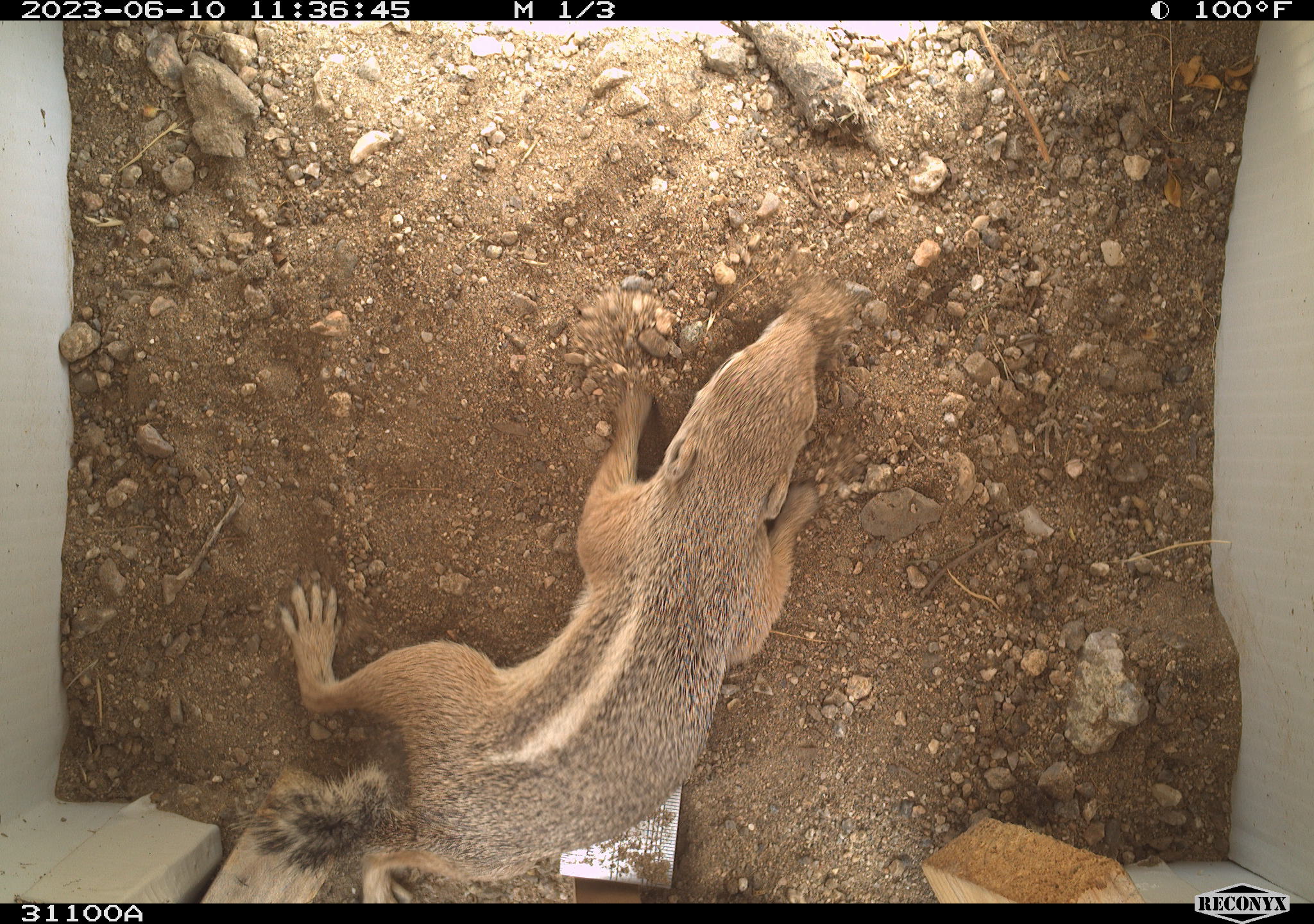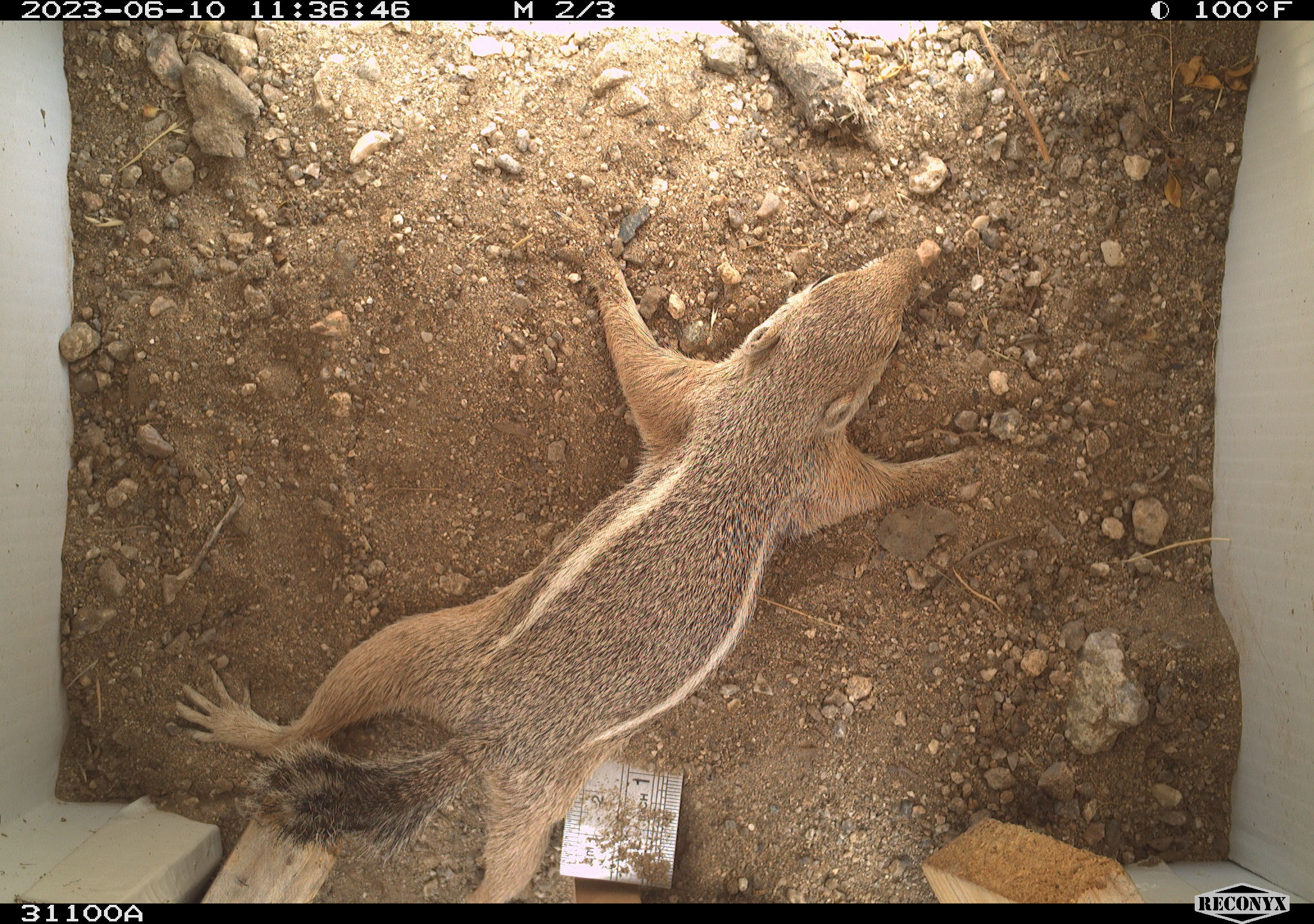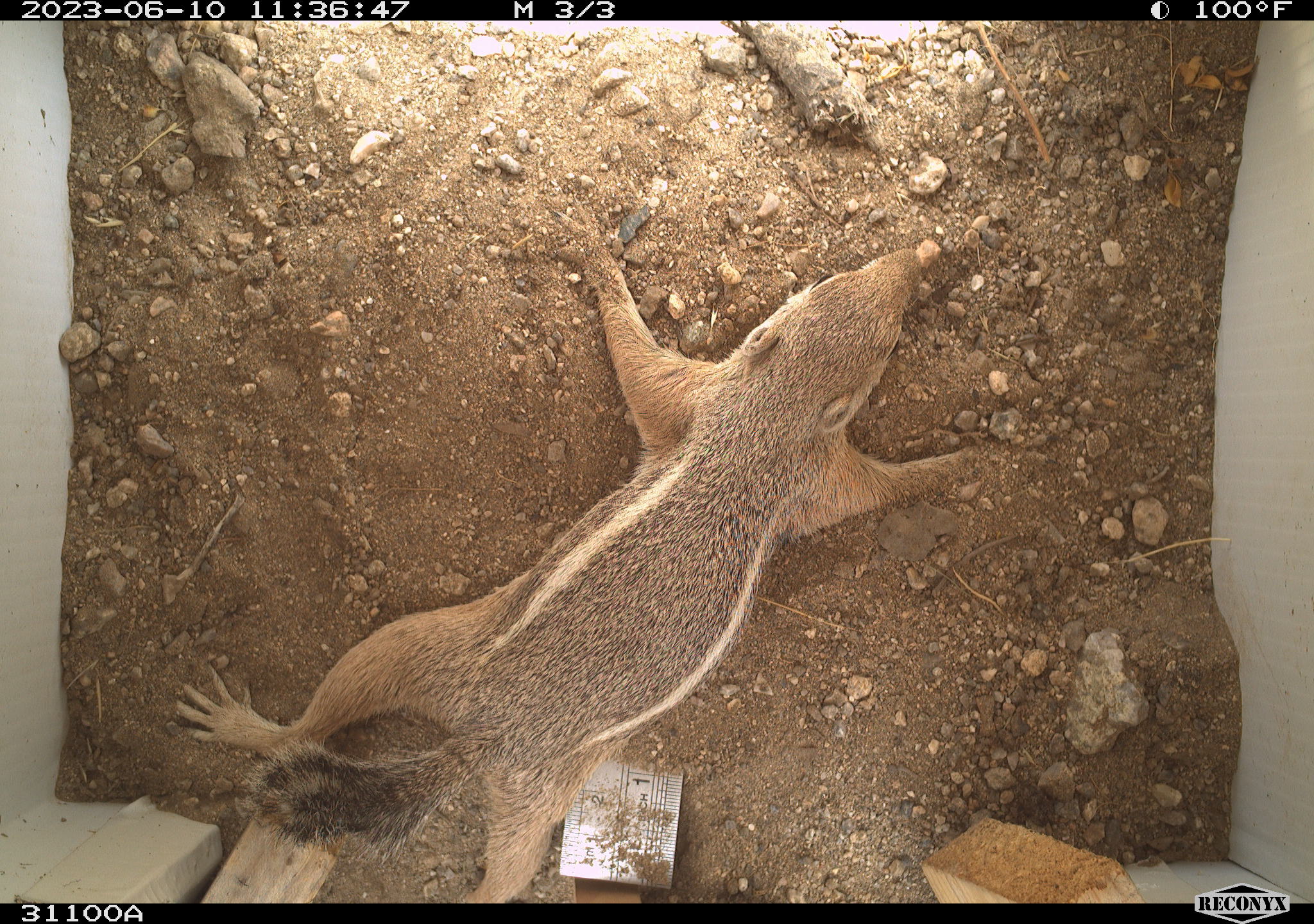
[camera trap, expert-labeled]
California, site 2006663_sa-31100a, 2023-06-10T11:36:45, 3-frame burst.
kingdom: Animalia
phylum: Chordata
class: Mammalia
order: Rodentia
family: Sciuridae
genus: Ammospermophilus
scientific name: Ammospermophilus leucurus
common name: white-tailed antelope squirrel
White-tailed antelope squirrel (Ammospermophilus leucurus).